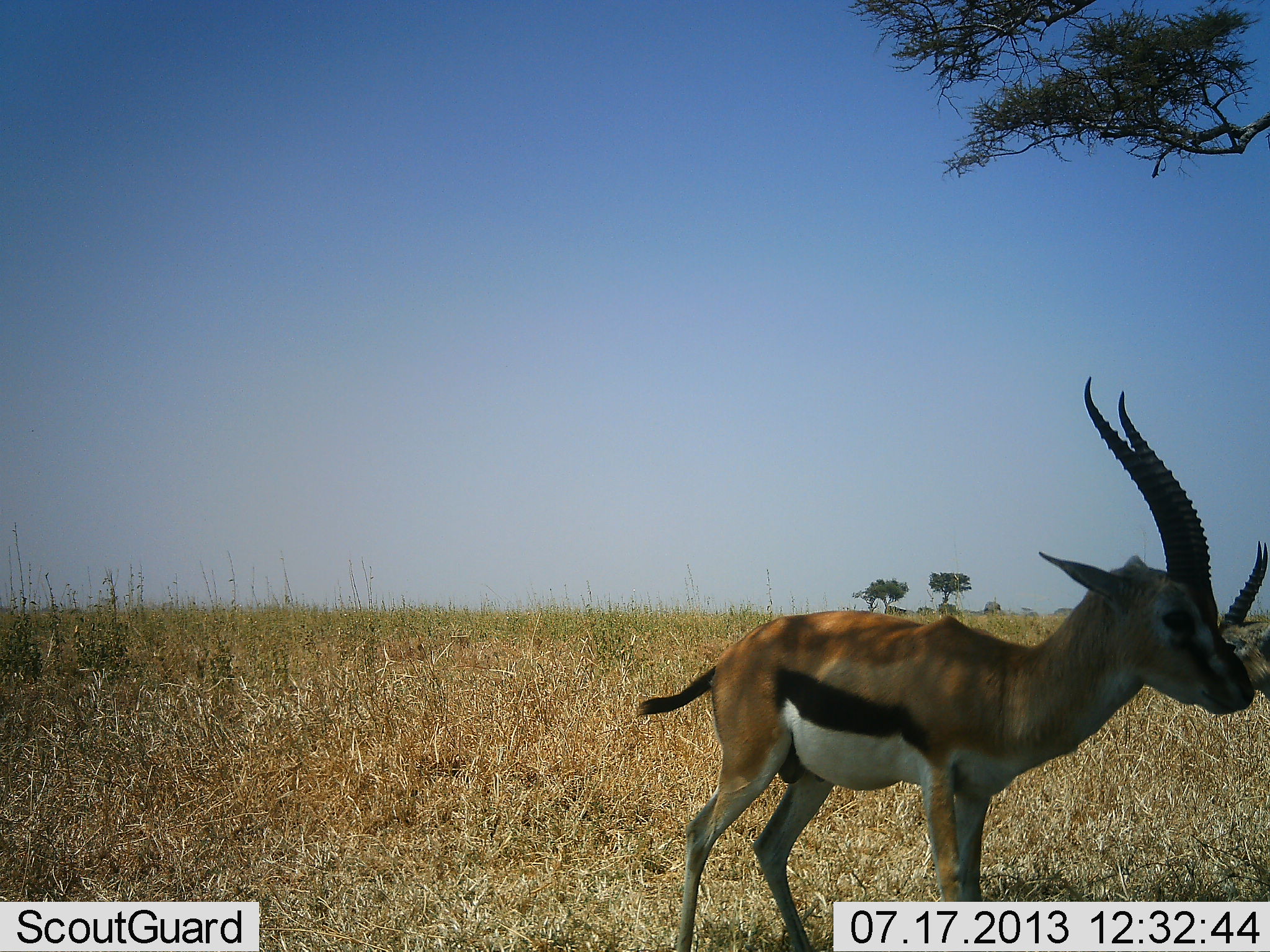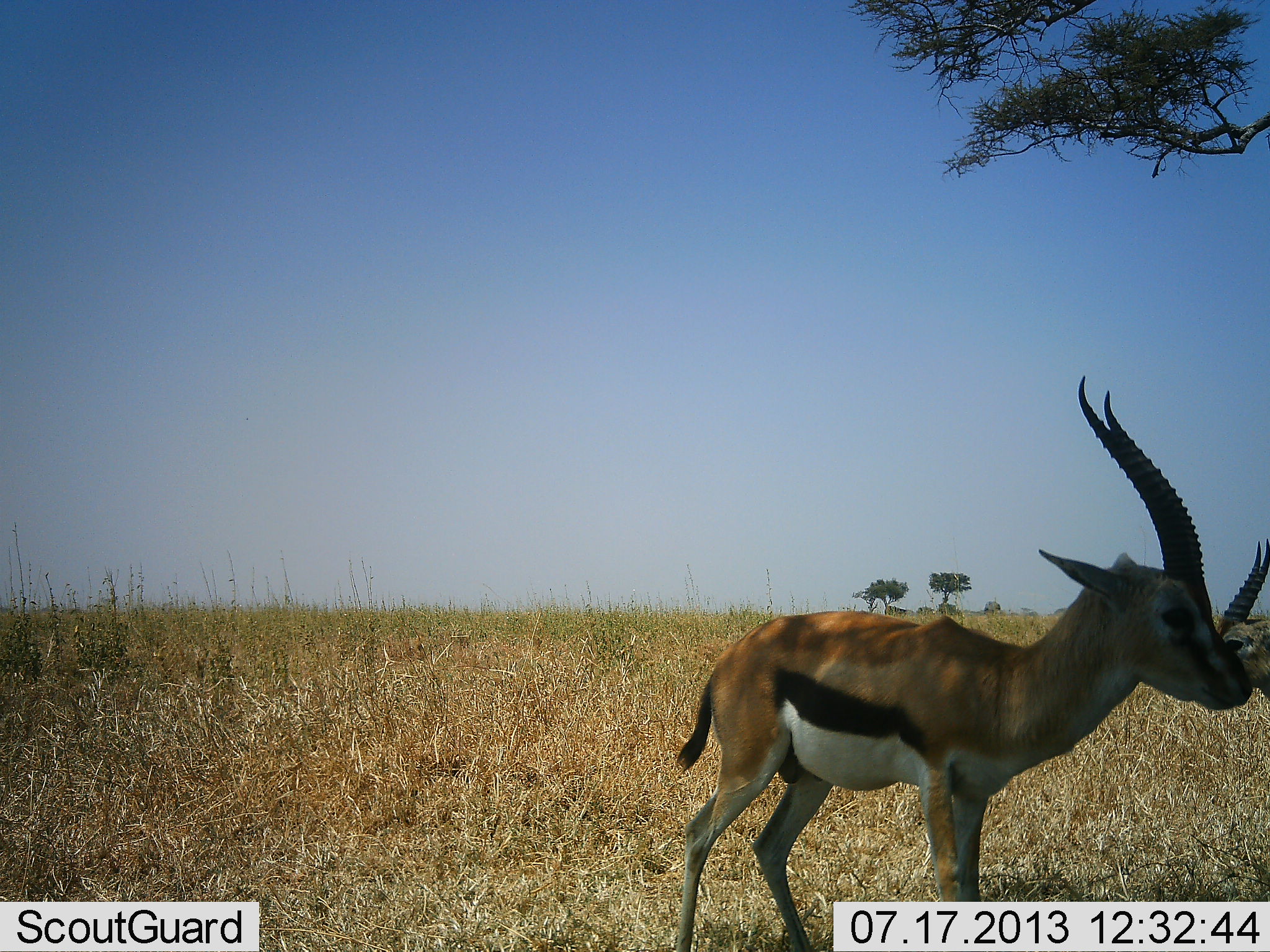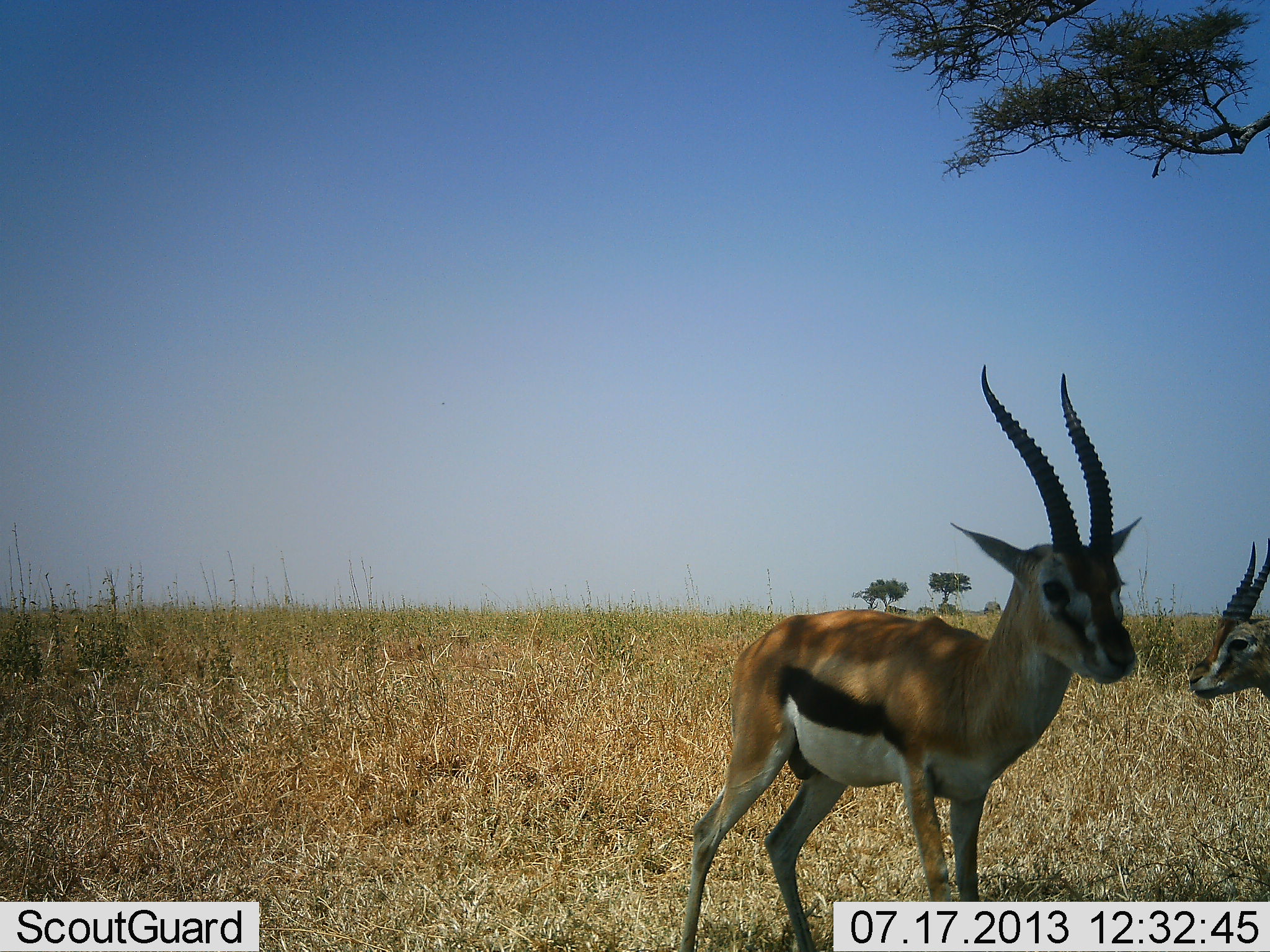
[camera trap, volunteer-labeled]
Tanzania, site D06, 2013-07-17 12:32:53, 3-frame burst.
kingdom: Animalia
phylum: Chordata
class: Mammalia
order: Artiodactyla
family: Bovidae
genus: Eudorcas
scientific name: Eudorcas thomsonii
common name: thomson's gazelle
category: gazellethomsons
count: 2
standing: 90%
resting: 5%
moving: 10%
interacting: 10%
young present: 0%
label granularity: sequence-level